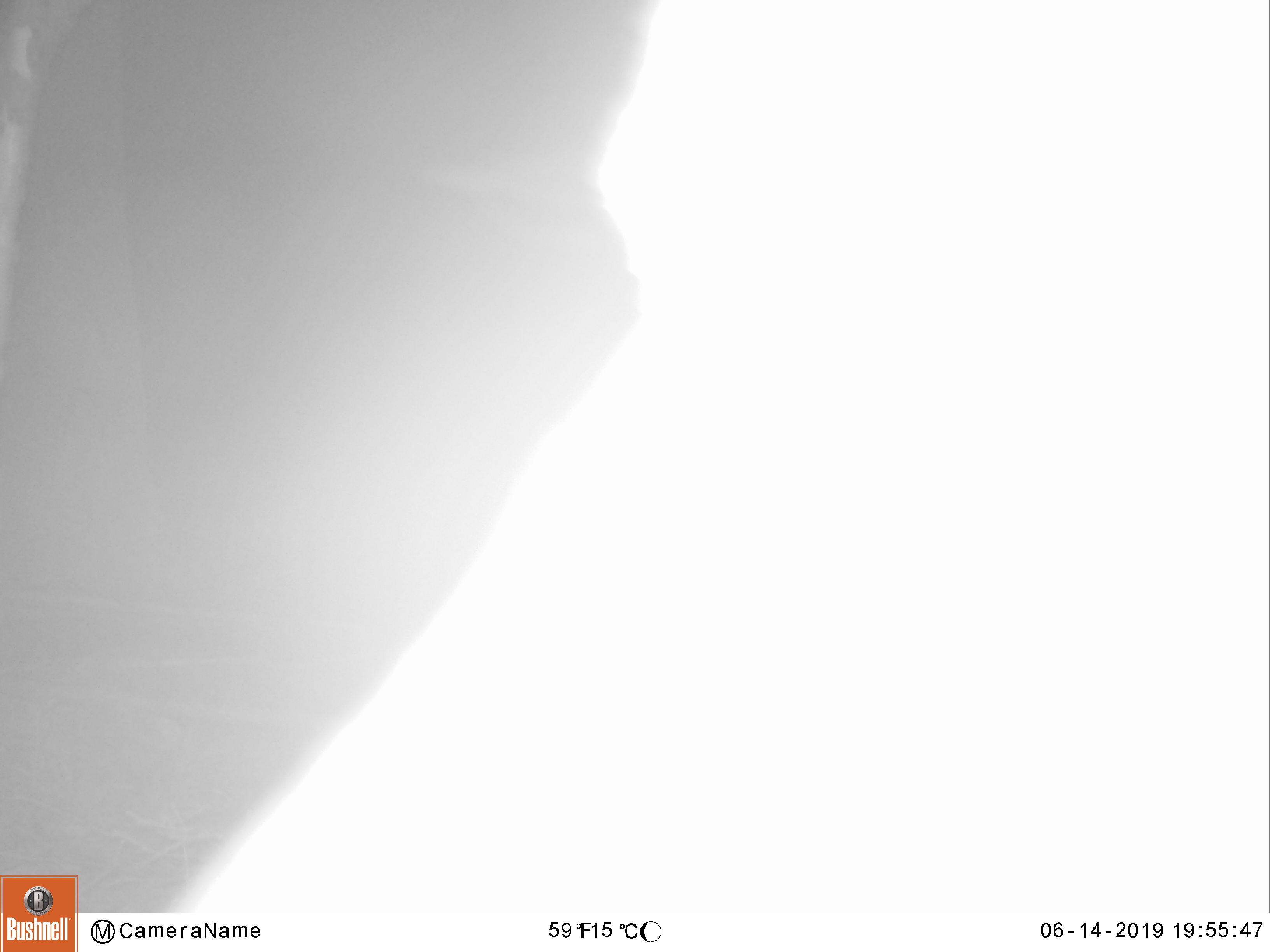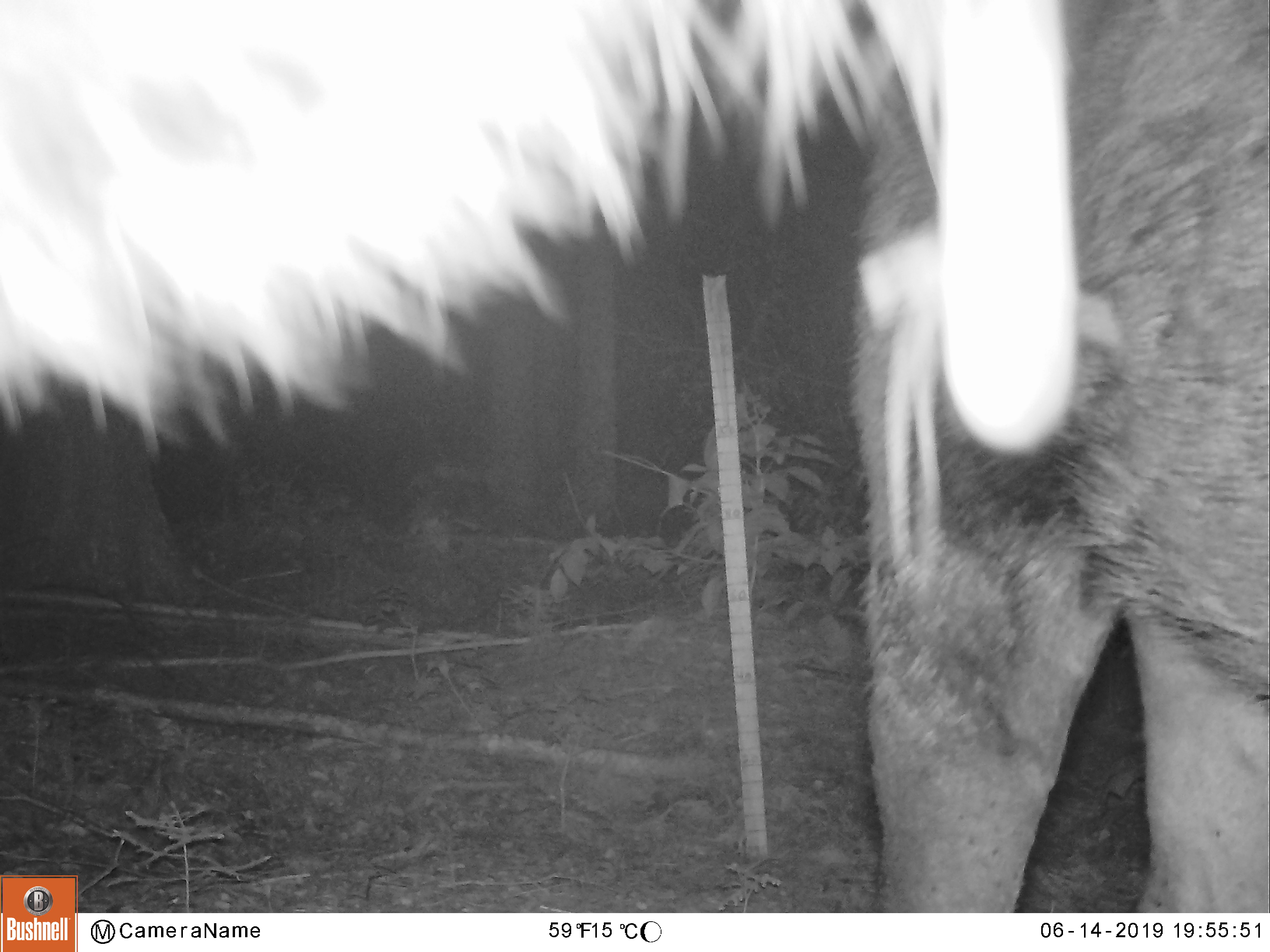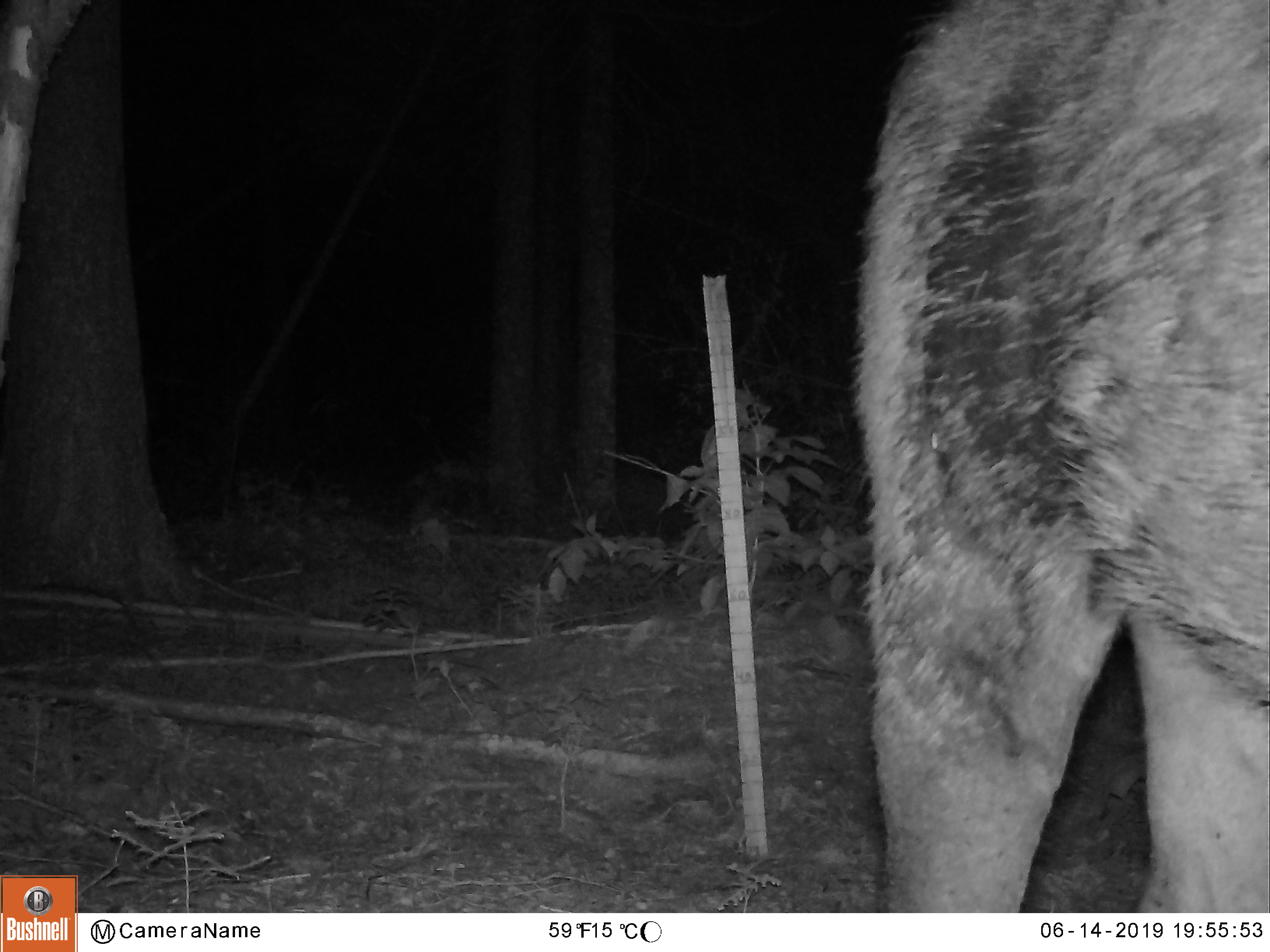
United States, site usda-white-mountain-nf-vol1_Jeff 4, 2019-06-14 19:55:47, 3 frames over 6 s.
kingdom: Animalia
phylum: Chordata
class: Mammalia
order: Artiodactyla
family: Cervidae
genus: Alces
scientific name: Alces alces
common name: moose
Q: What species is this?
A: Moose (Alces alces).